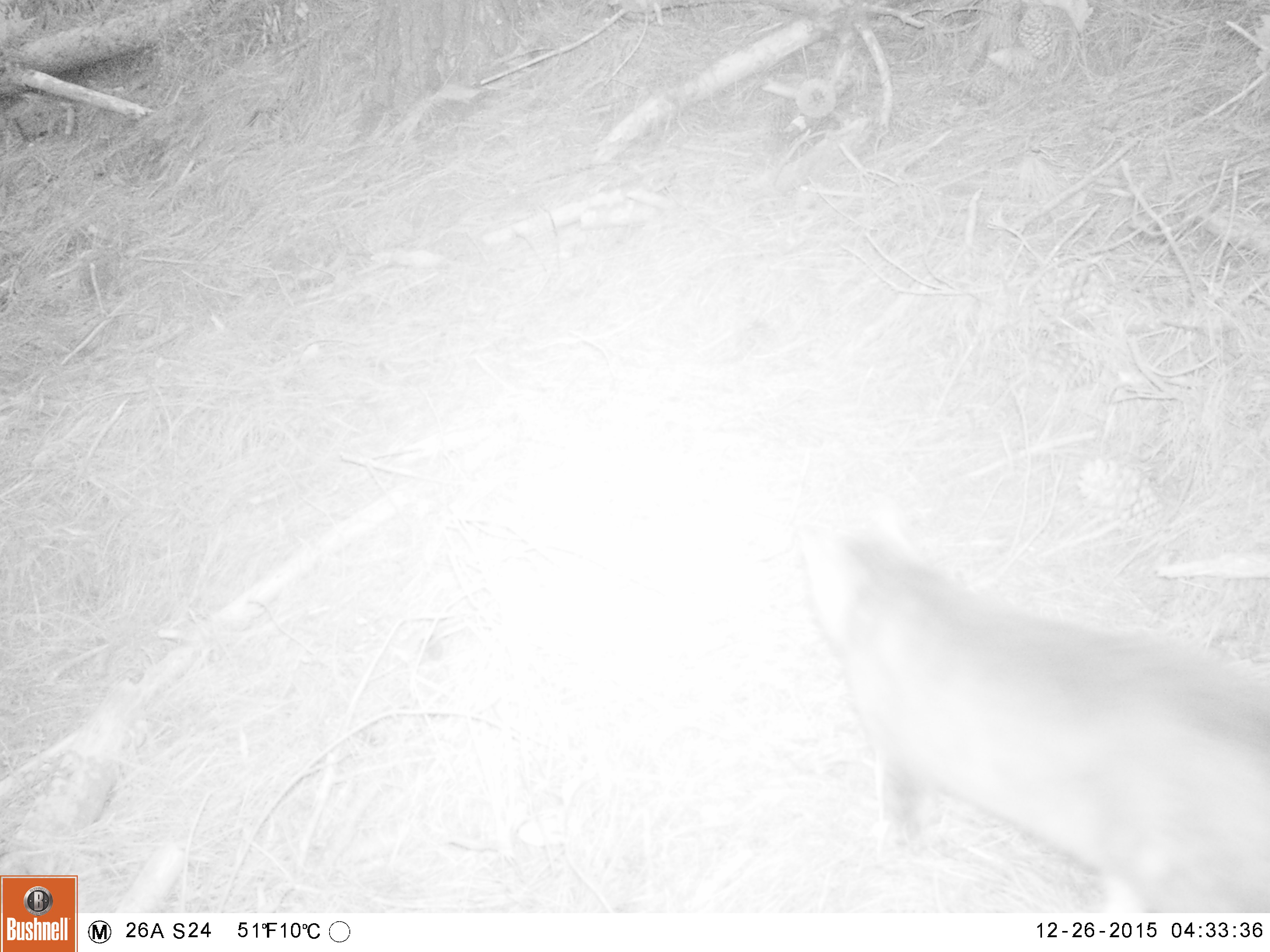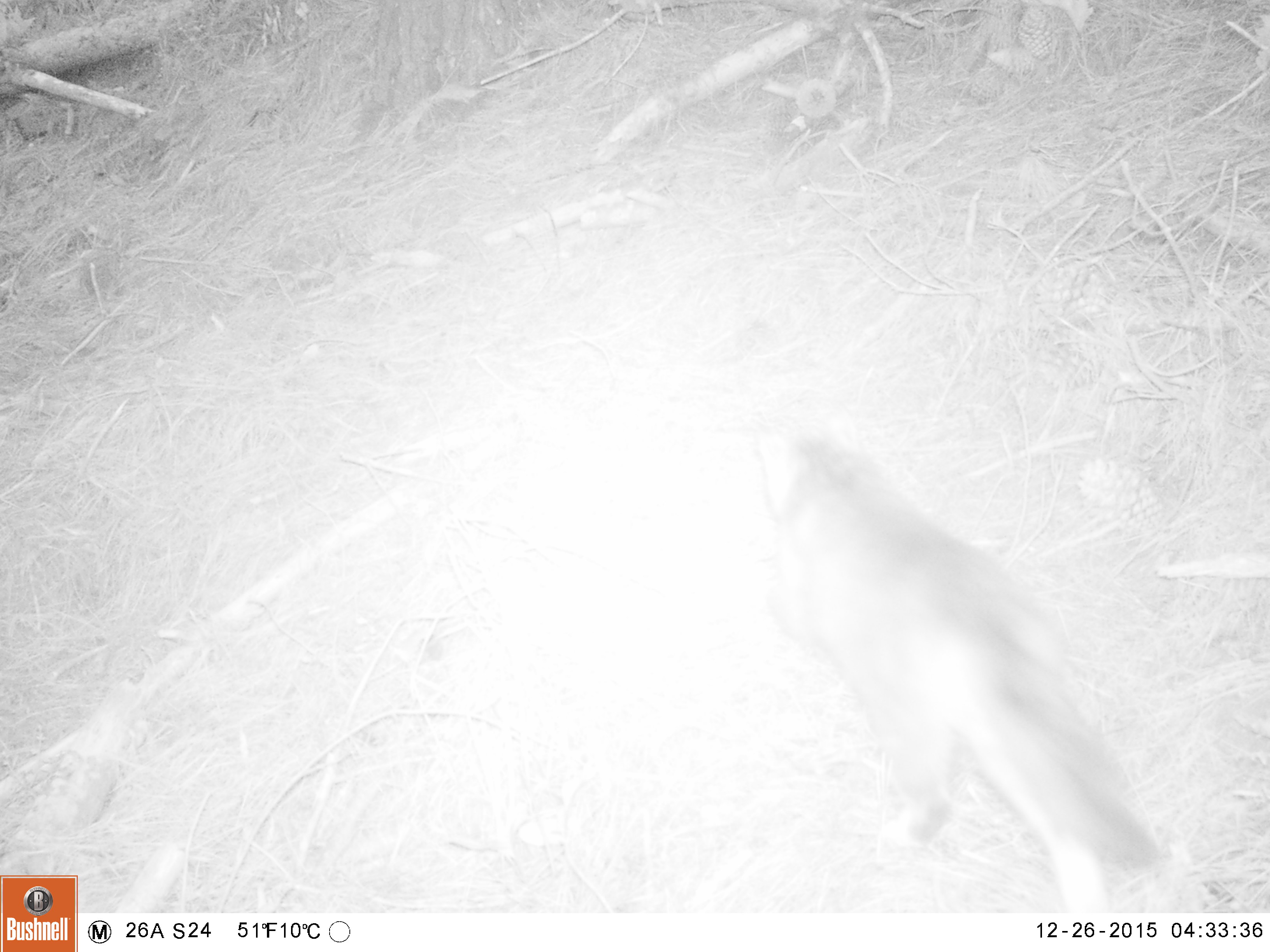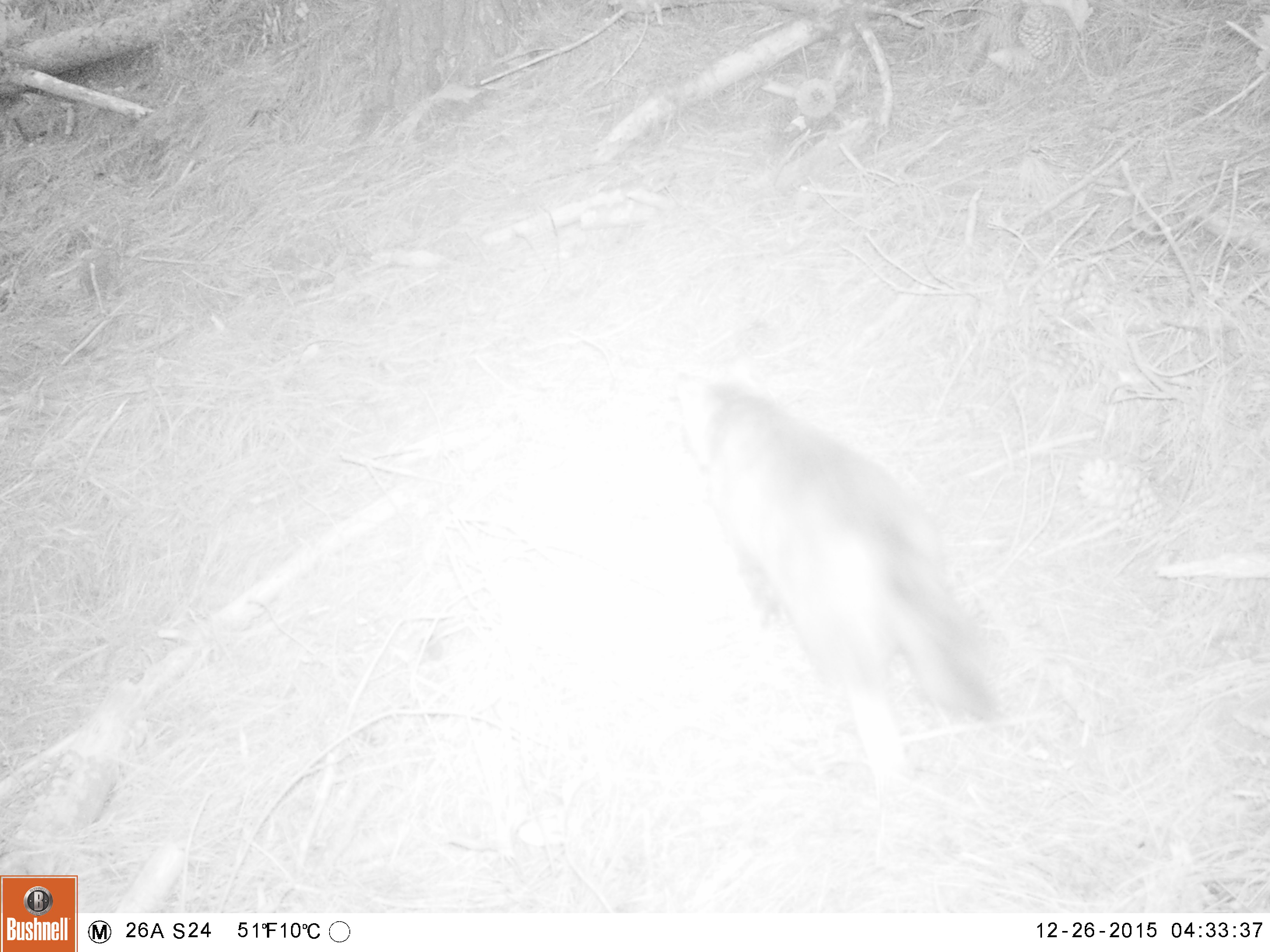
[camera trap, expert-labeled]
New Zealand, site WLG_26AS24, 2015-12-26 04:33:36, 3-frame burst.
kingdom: Animalia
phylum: Chordata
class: Mammalia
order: Carnivora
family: Felidae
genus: Felis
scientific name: Felis catus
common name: domestic cat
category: cat